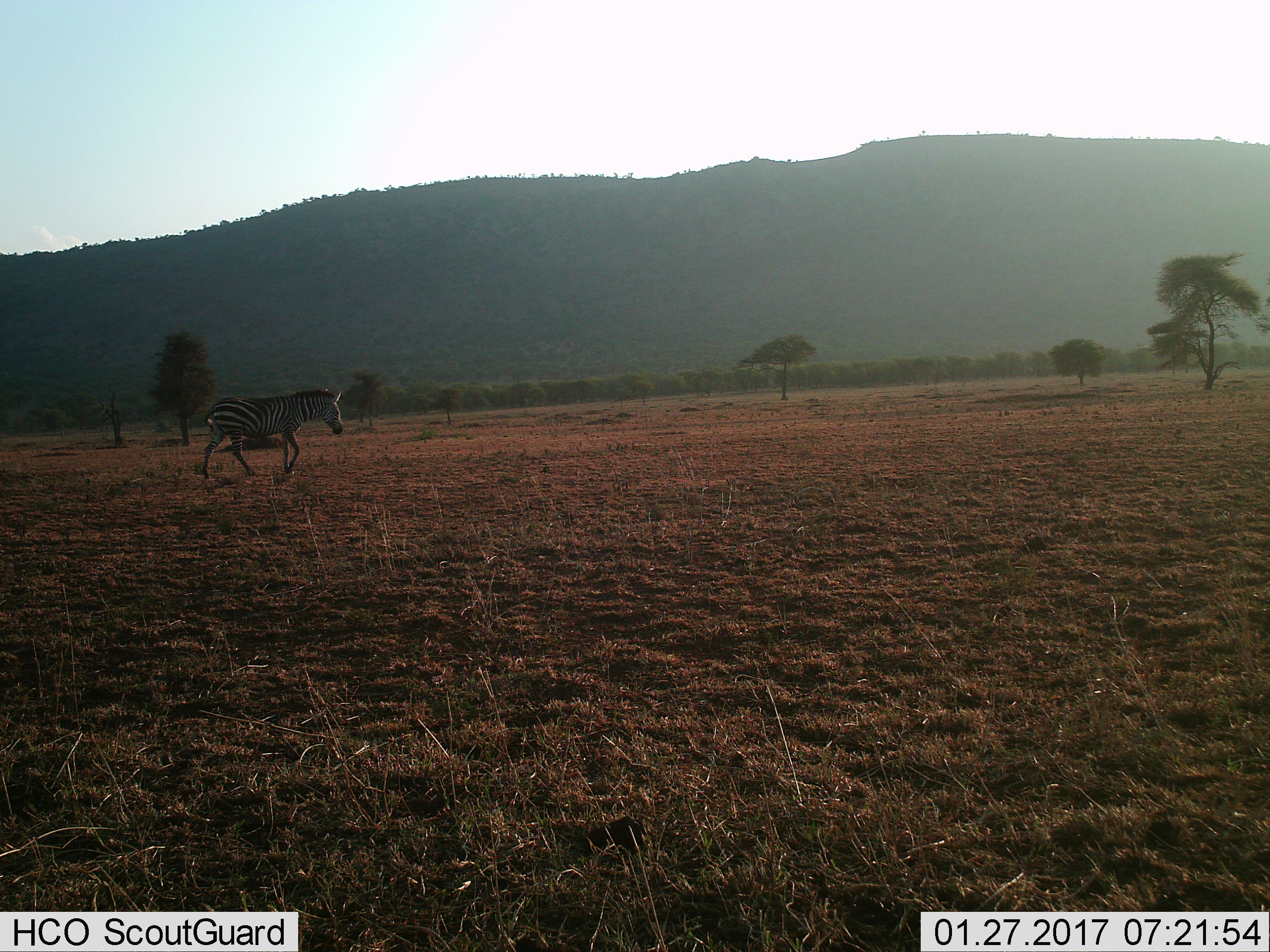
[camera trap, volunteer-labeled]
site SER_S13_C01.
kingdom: Animalia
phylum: Chordata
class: Mammalia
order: Perissodactyla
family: Equidae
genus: Equus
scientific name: Equus quagga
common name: plains zebra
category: zebraplains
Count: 1.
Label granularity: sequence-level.